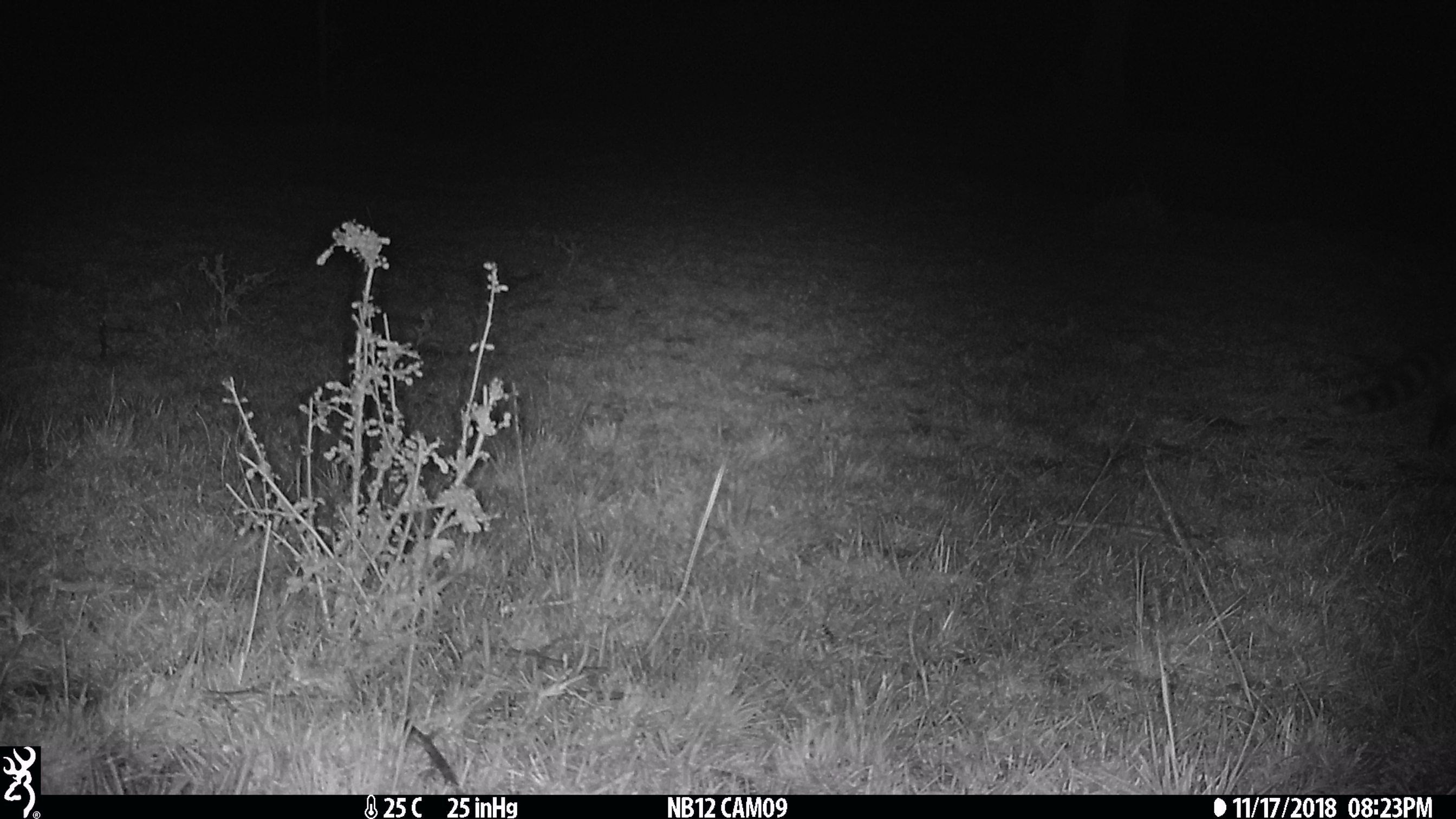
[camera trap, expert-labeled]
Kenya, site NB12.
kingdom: Animalia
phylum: Chordata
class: Mammalia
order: Carnivora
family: Viverridae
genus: Genetta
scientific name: Genetta genetta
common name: genet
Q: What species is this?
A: Genet (Genetta genetta).